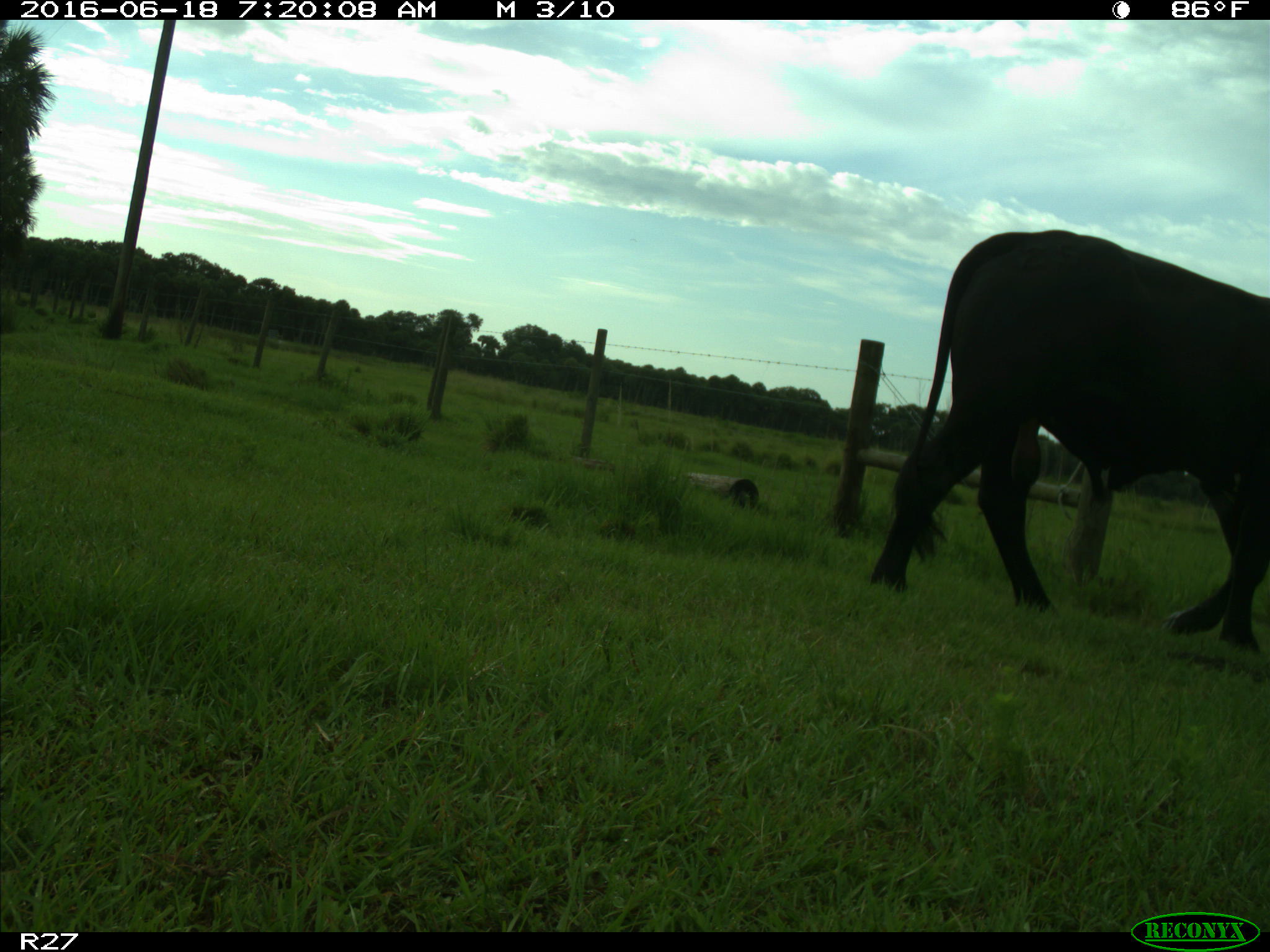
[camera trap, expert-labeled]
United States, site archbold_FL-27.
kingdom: Animalia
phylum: Chordata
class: Mammalia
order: Artiodactyla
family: Bovidae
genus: Bos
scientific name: Bos taurus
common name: domestic cow